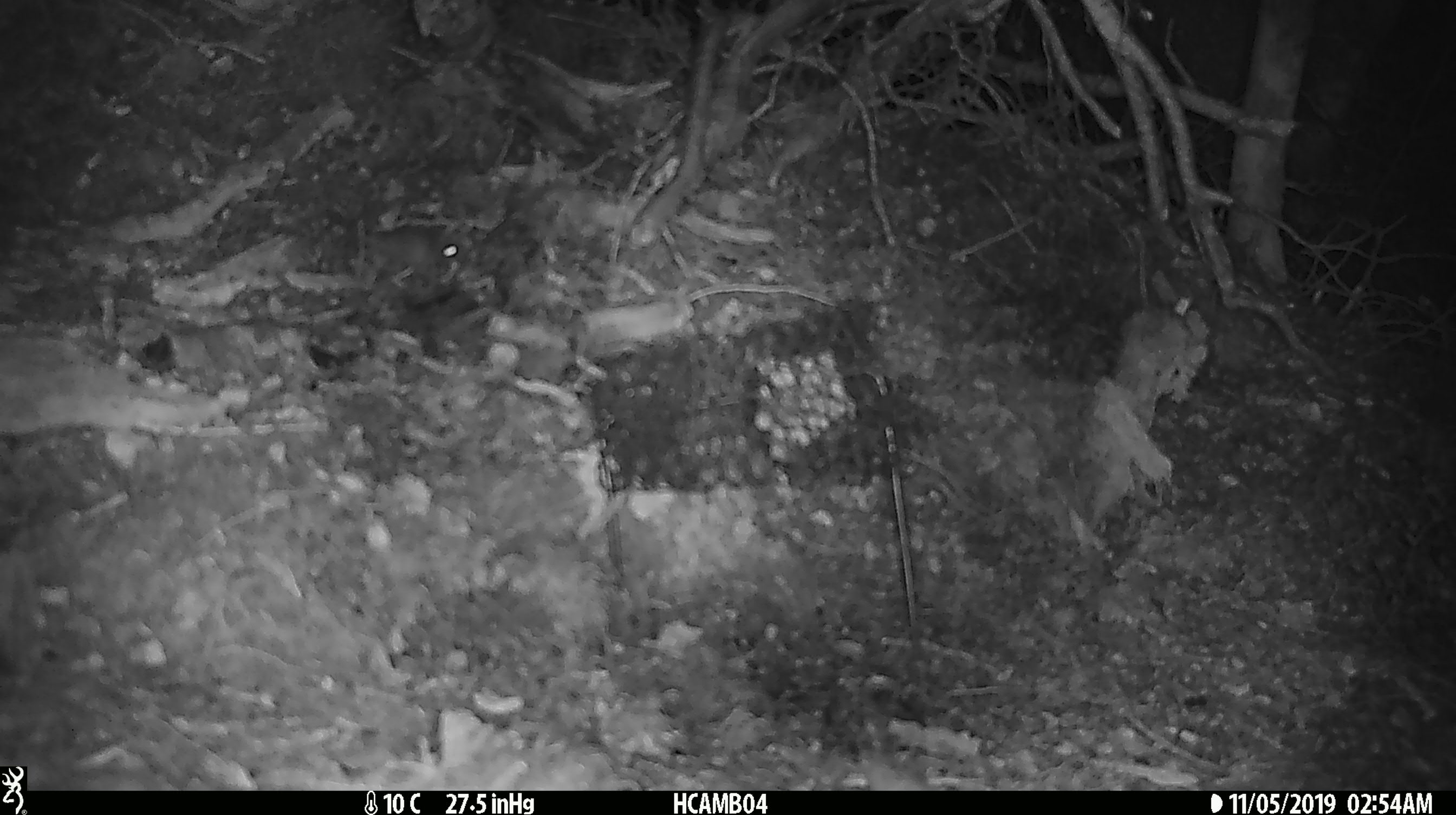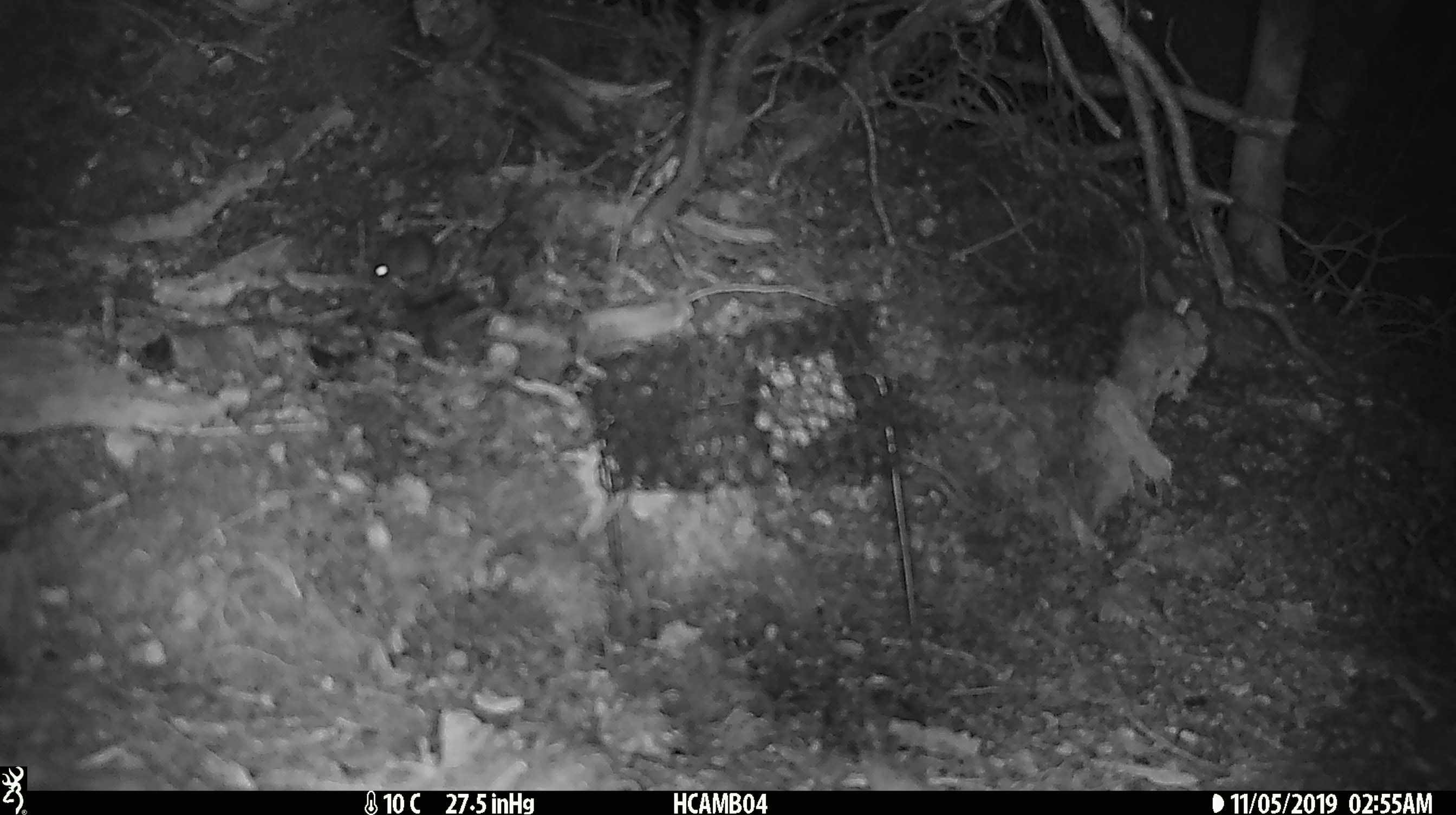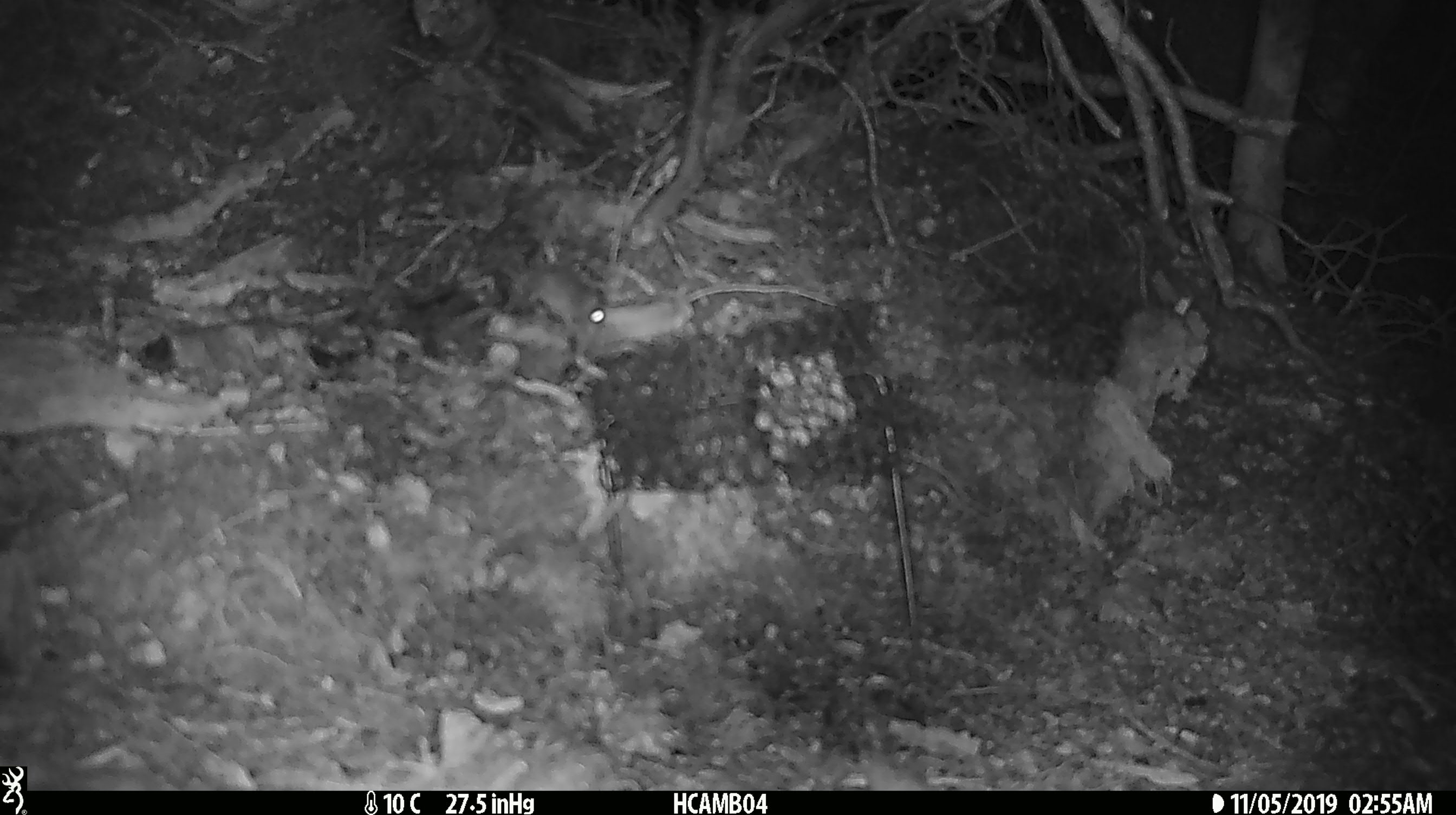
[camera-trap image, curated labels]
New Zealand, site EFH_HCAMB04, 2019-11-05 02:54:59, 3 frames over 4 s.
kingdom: Animalia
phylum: Chordata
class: Mammalia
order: Rodentia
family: Muridae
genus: Mus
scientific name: Mus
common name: mouse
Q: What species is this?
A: Mouse (Mus).